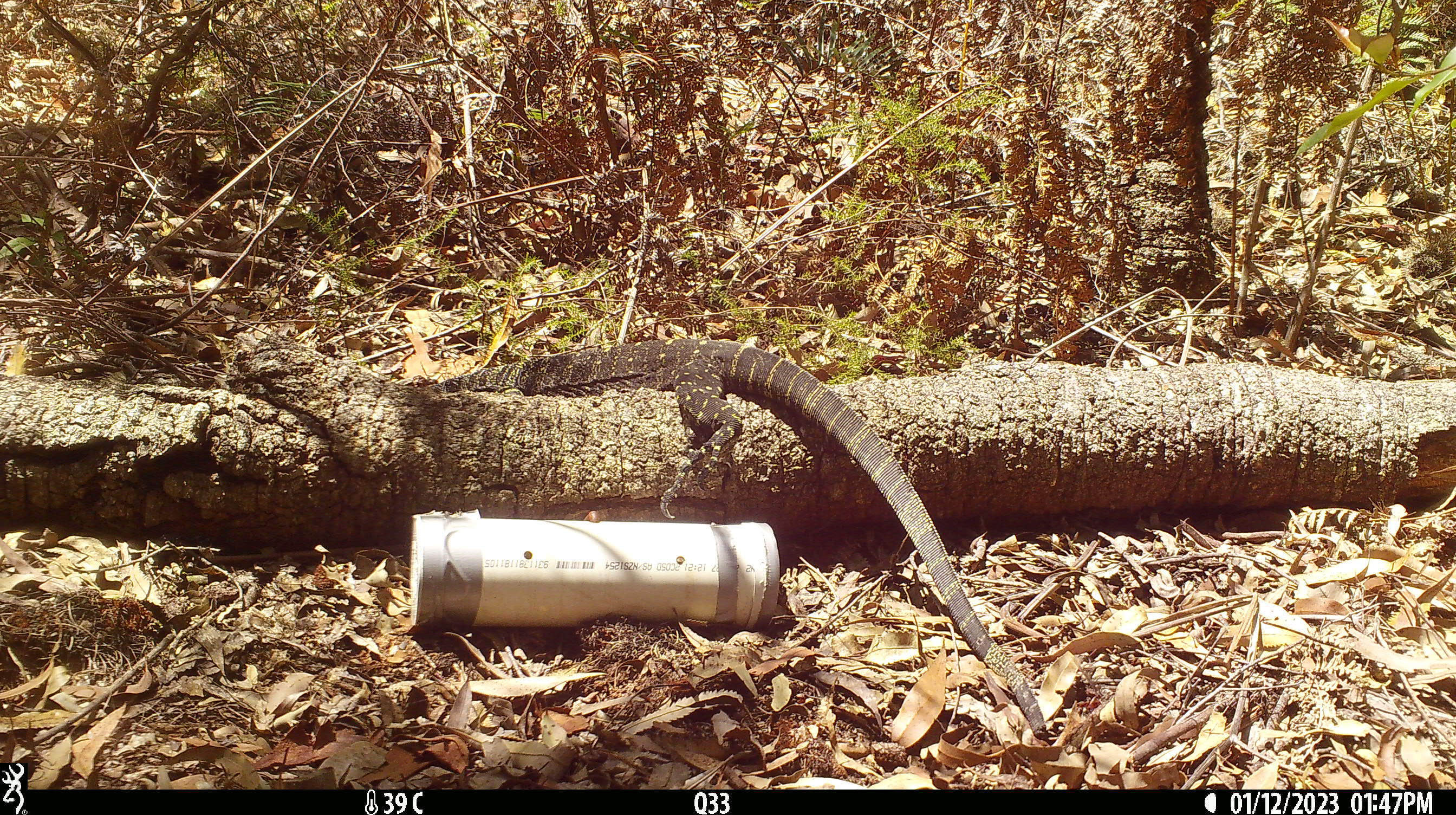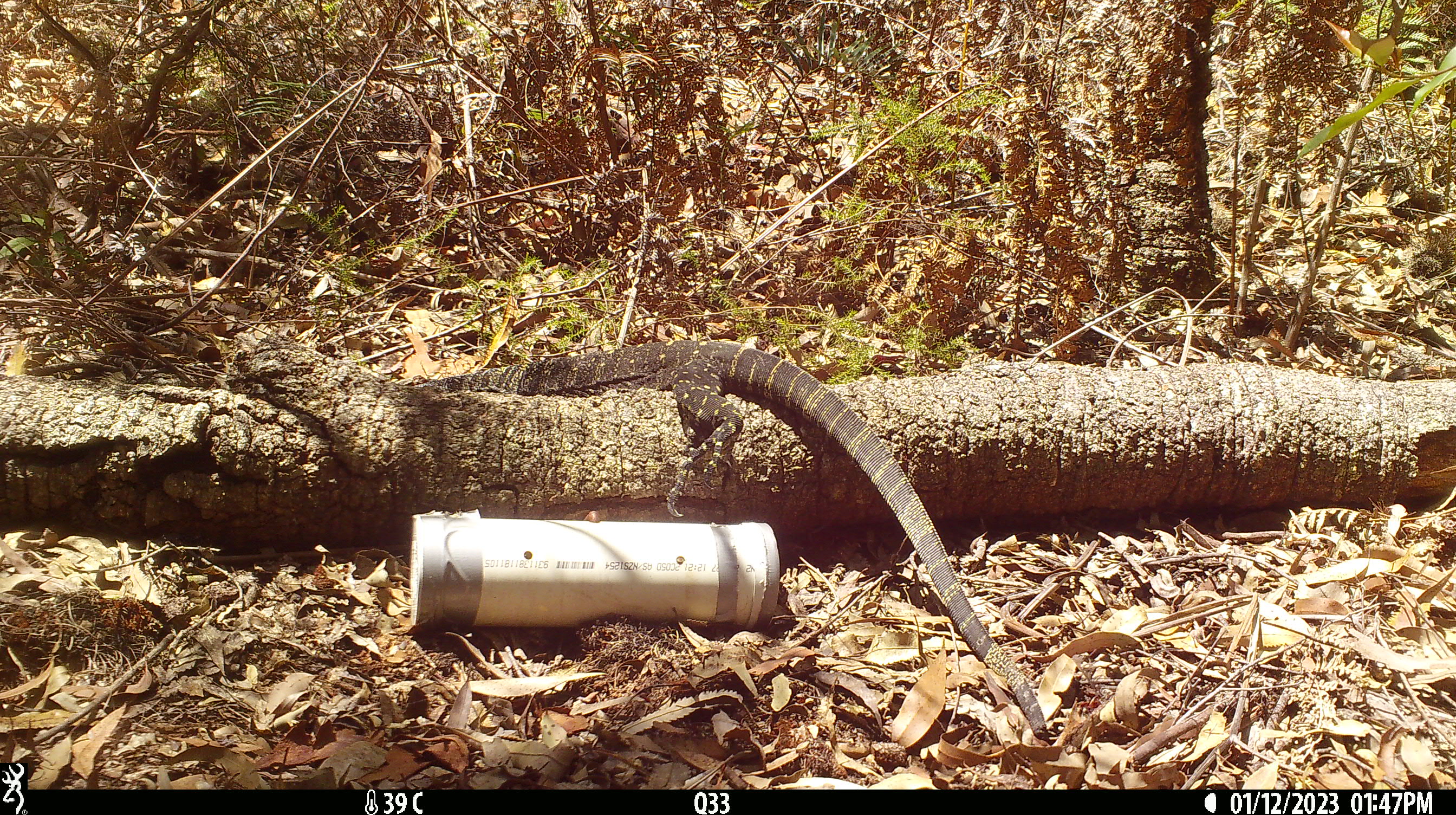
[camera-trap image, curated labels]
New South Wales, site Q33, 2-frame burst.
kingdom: Animalia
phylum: Chordata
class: Reptilia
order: Squamata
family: Varanidae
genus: Varanus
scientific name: Varanus varius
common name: lace monitor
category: goanna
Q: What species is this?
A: Goanna (lace monitor) (Varanus varius).